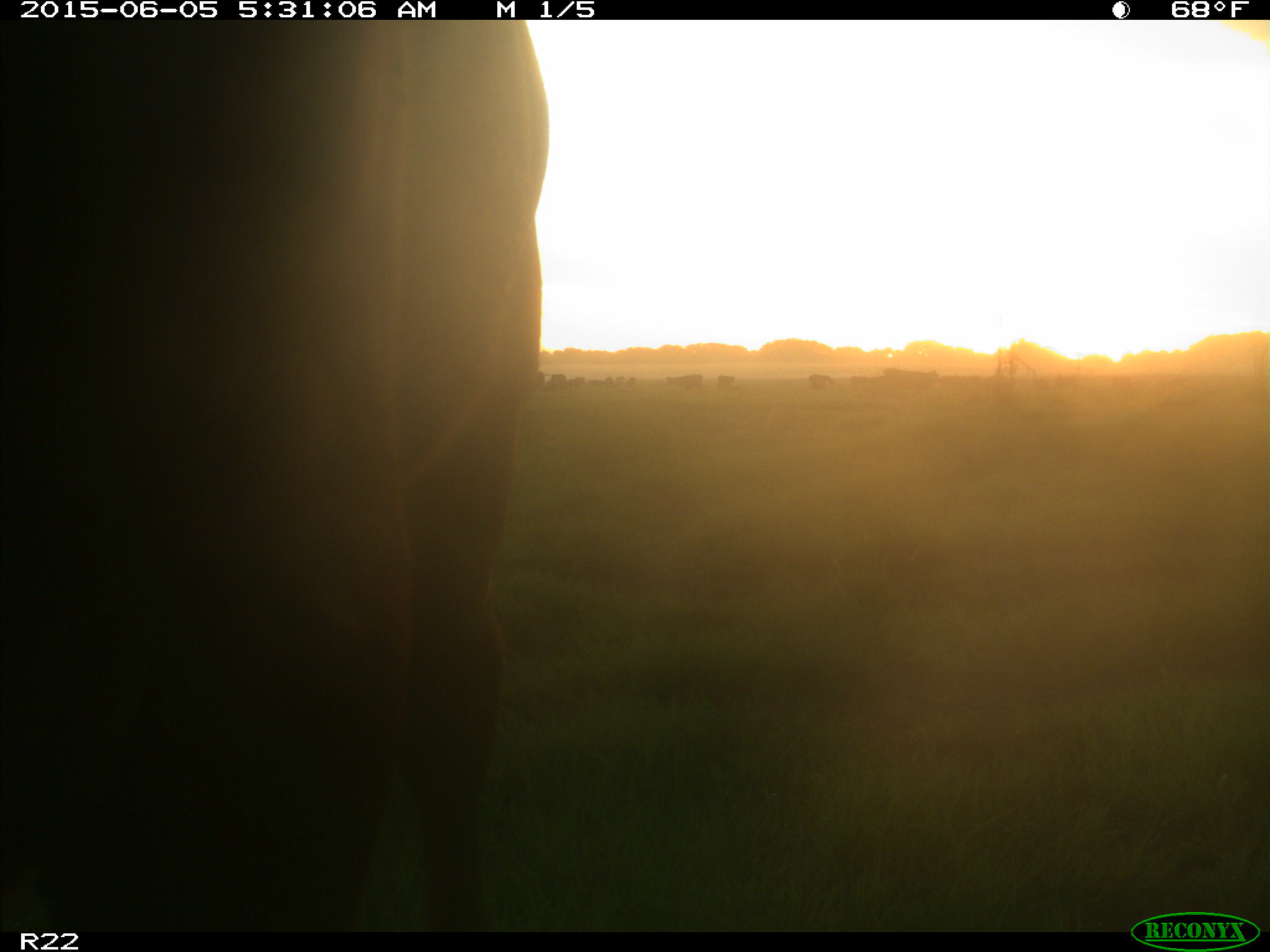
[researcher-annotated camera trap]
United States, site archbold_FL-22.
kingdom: Animalia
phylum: Chordata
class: Mammalia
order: Artiodactyla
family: Bovidae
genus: Bos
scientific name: Bos taurus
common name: domestic cow